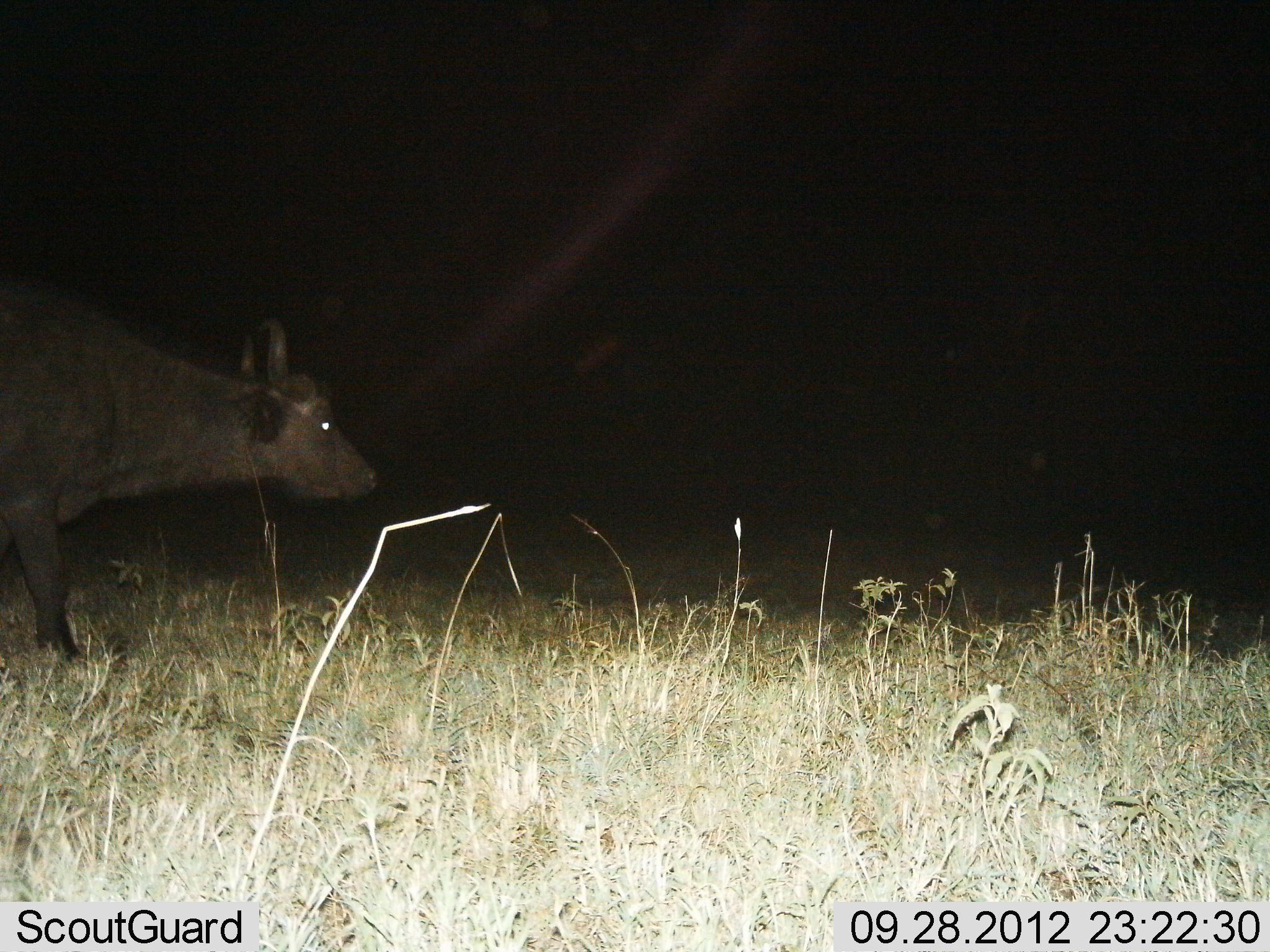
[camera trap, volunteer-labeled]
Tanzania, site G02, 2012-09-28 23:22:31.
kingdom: Animalia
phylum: Chordata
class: Mammalia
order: Artiodactyla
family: Bovidae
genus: Syncerus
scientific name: Syncerus caffer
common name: cape buffalo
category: buffalo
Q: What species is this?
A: Buffalo (cape buffalo) (Syncerus caffer).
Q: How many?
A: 1.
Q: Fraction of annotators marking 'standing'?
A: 60%.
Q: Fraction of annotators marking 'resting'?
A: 0%.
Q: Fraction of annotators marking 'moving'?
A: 40%.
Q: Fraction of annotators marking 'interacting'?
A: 0%.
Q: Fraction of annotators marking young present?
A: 0%.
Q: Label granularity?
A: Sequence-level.